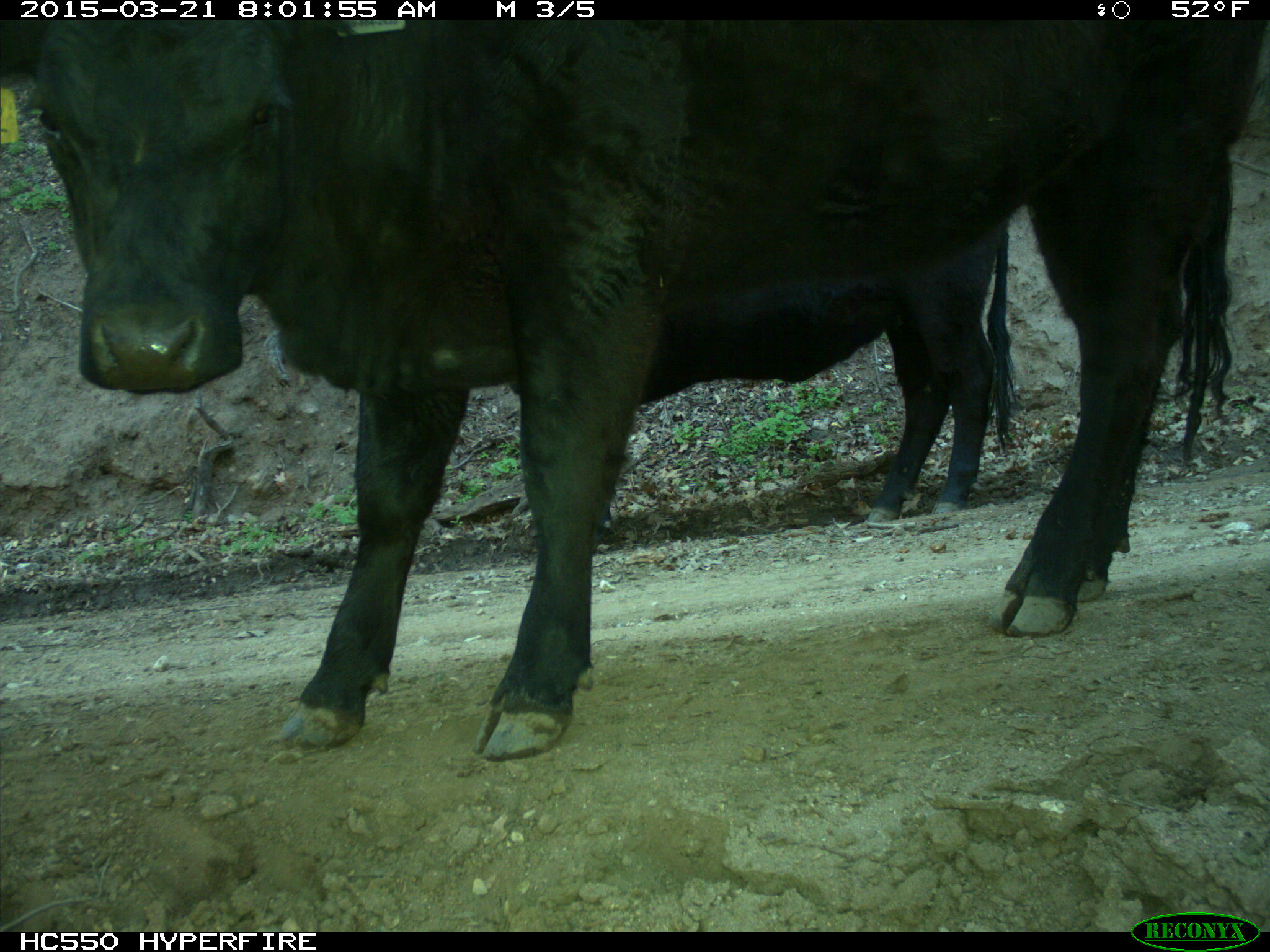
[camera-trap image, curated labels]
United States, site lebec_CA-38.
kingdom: Animalia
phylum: Chordata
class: Mammalia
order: Artiodactyla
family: Bovidae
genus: Bos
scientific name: Bos taurus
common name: domestic cow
Bos taurus (domestic cow).